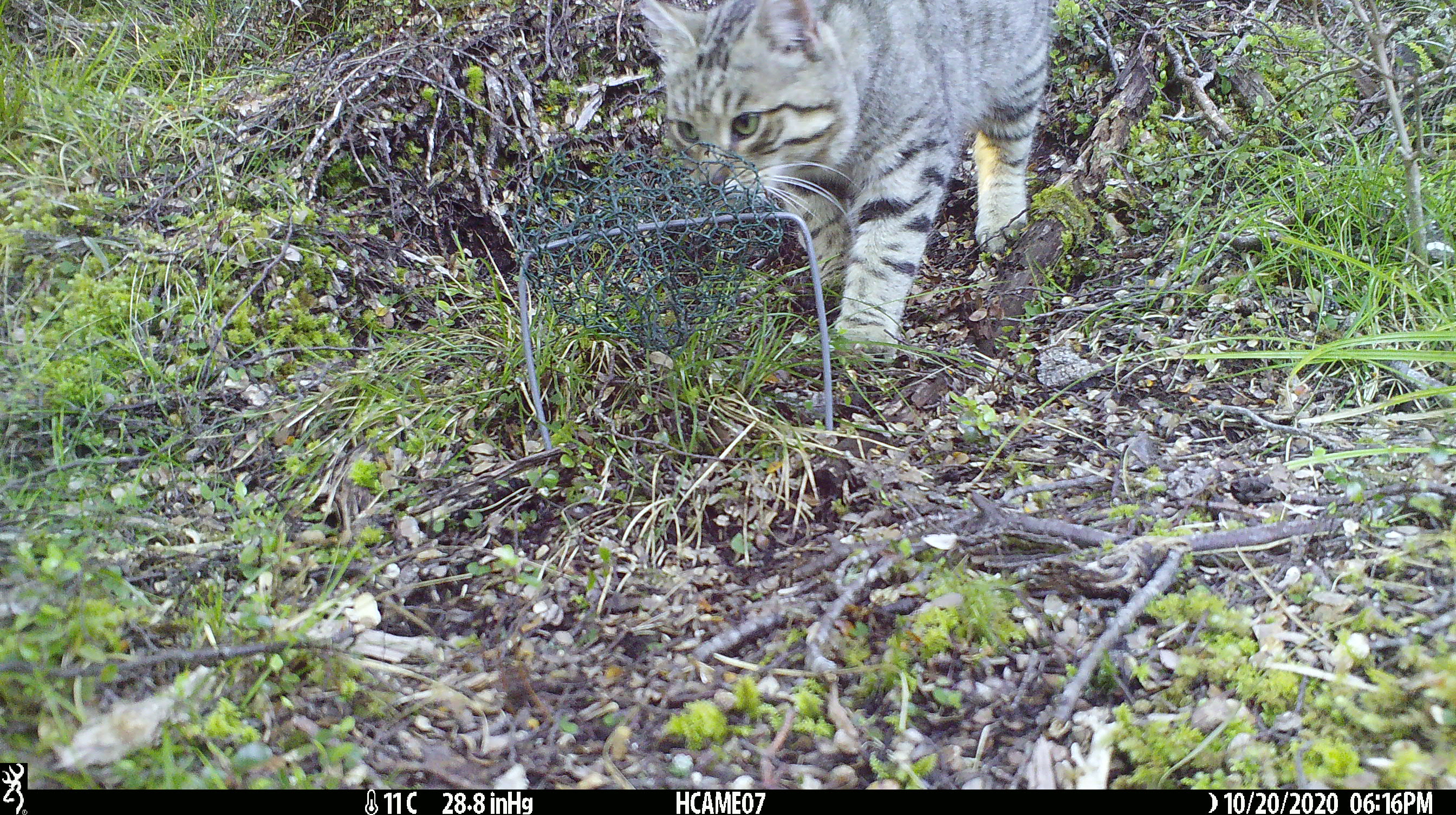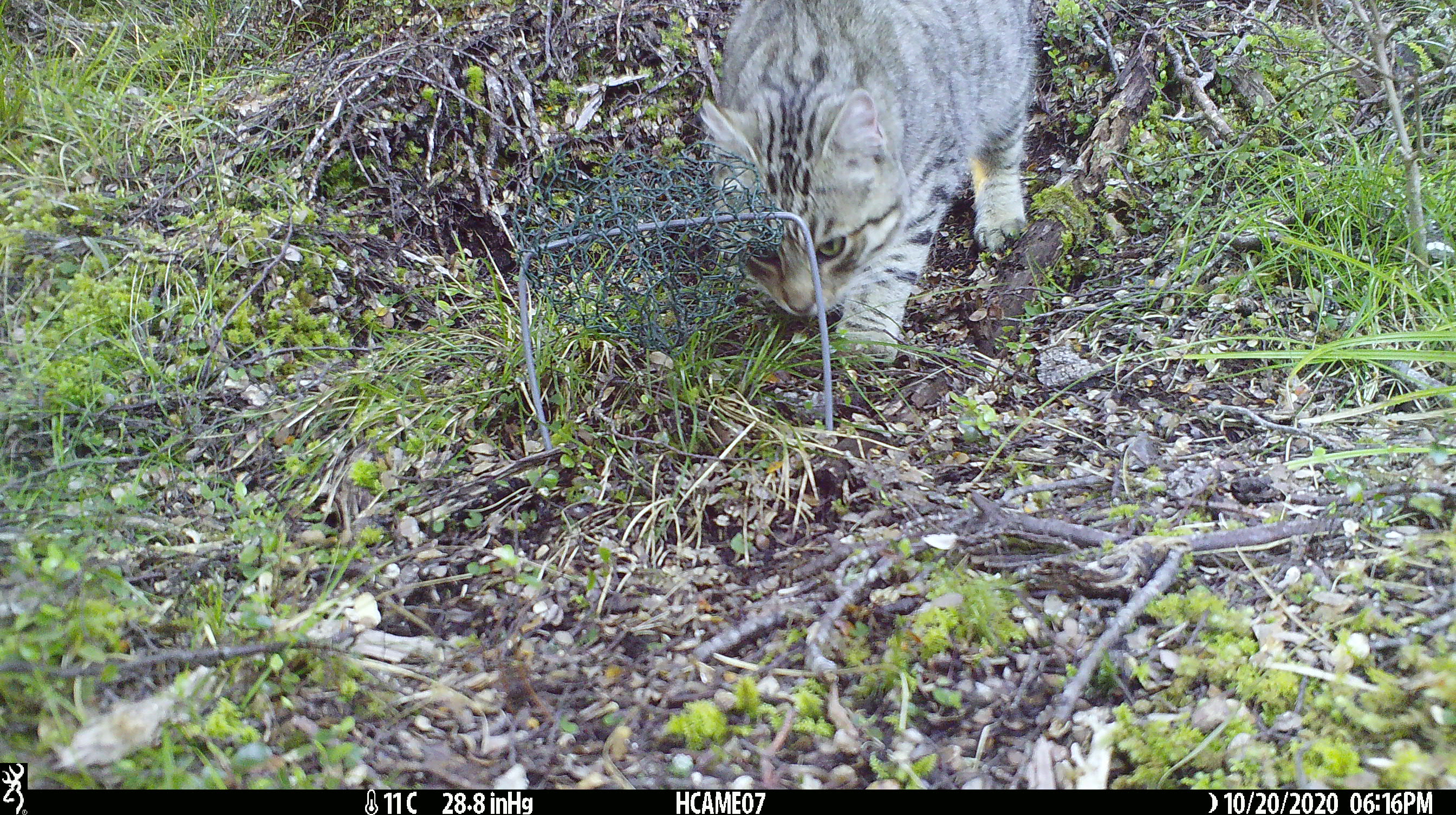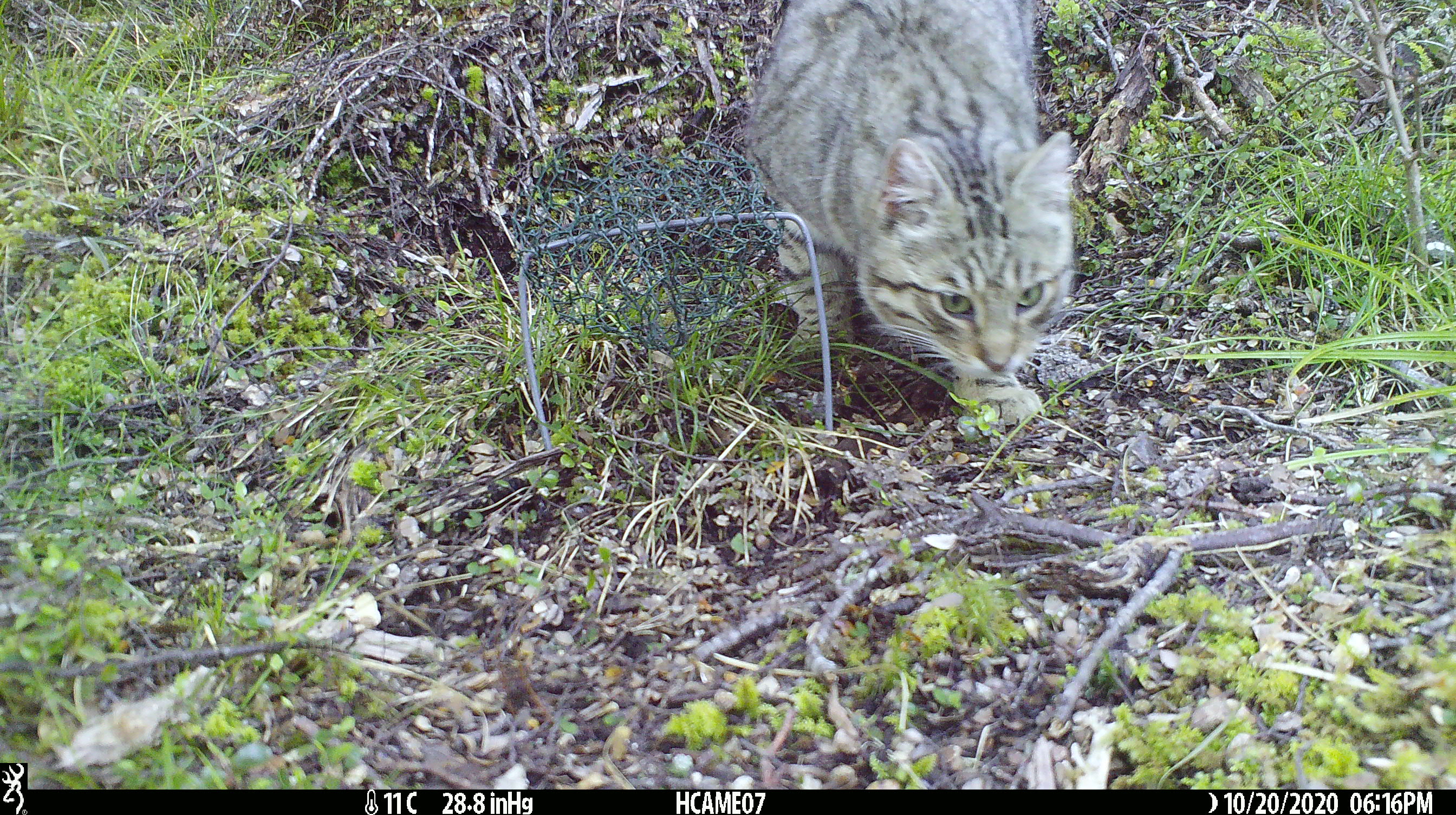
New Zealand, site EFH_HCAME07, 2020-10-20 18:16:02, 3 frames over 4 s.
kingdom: Animalia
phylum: Chordata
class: Mammalia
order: Carnivora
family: Felidae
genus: Felis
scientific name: Felis catus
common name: domestic cat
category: cat